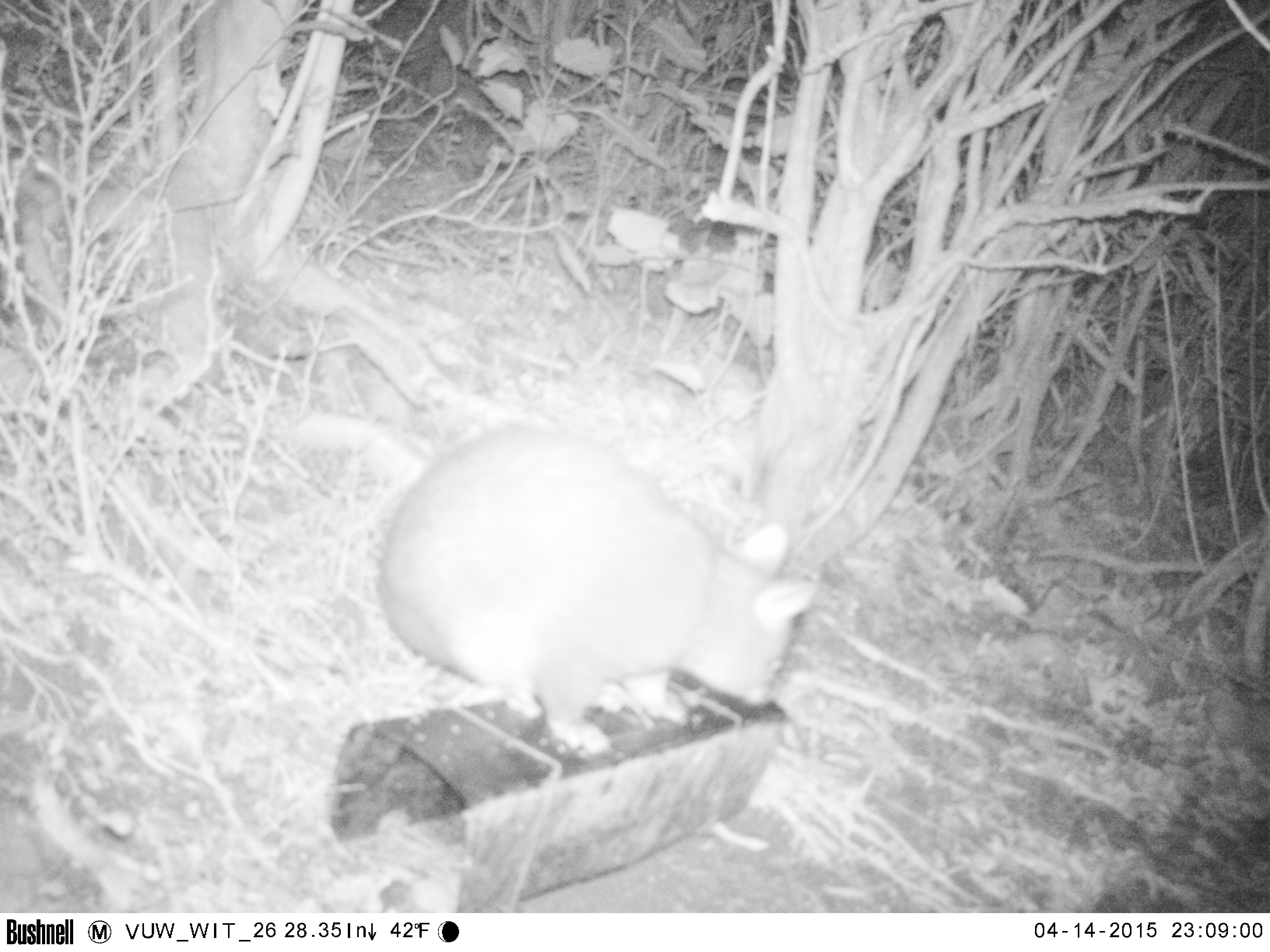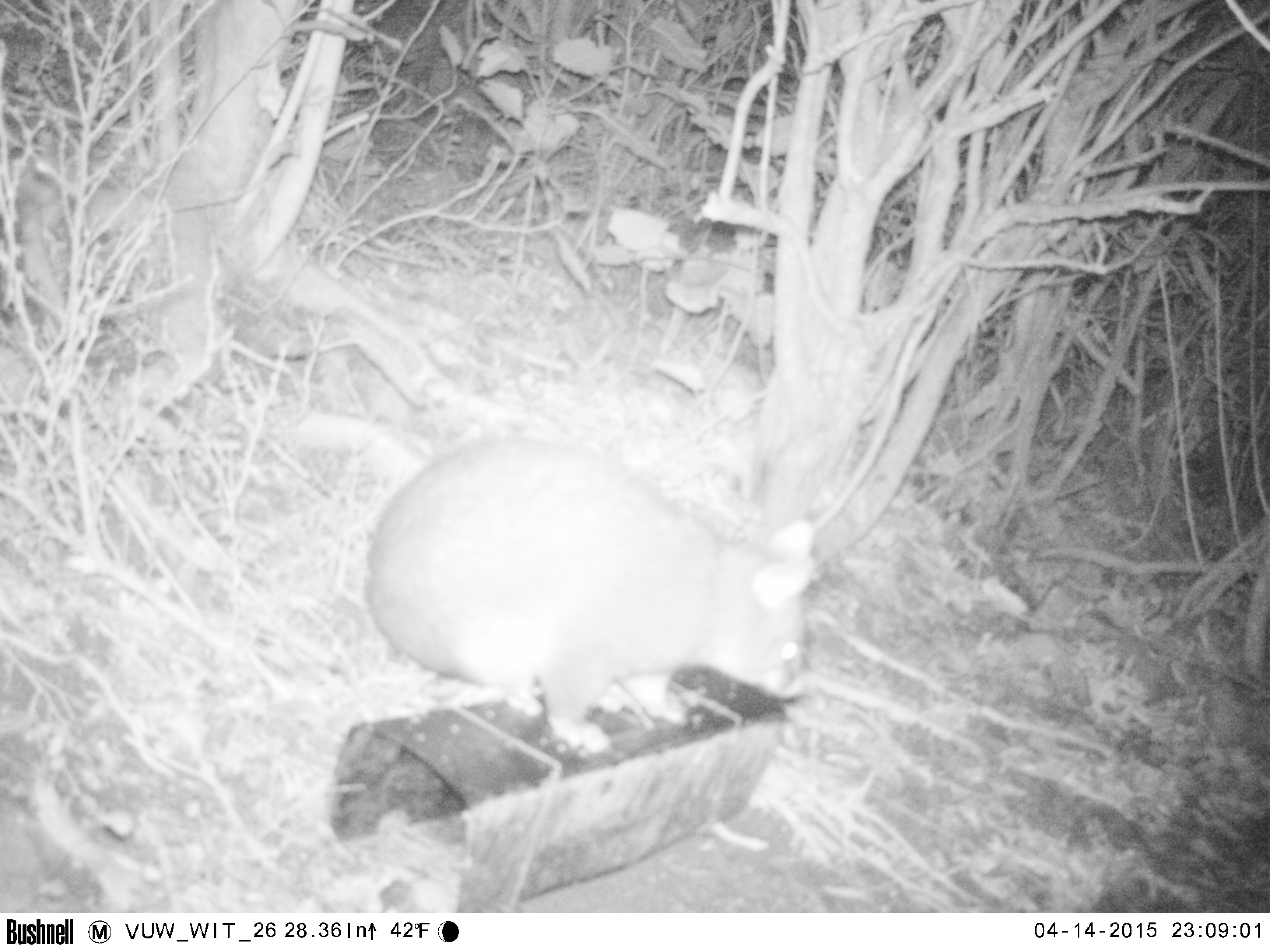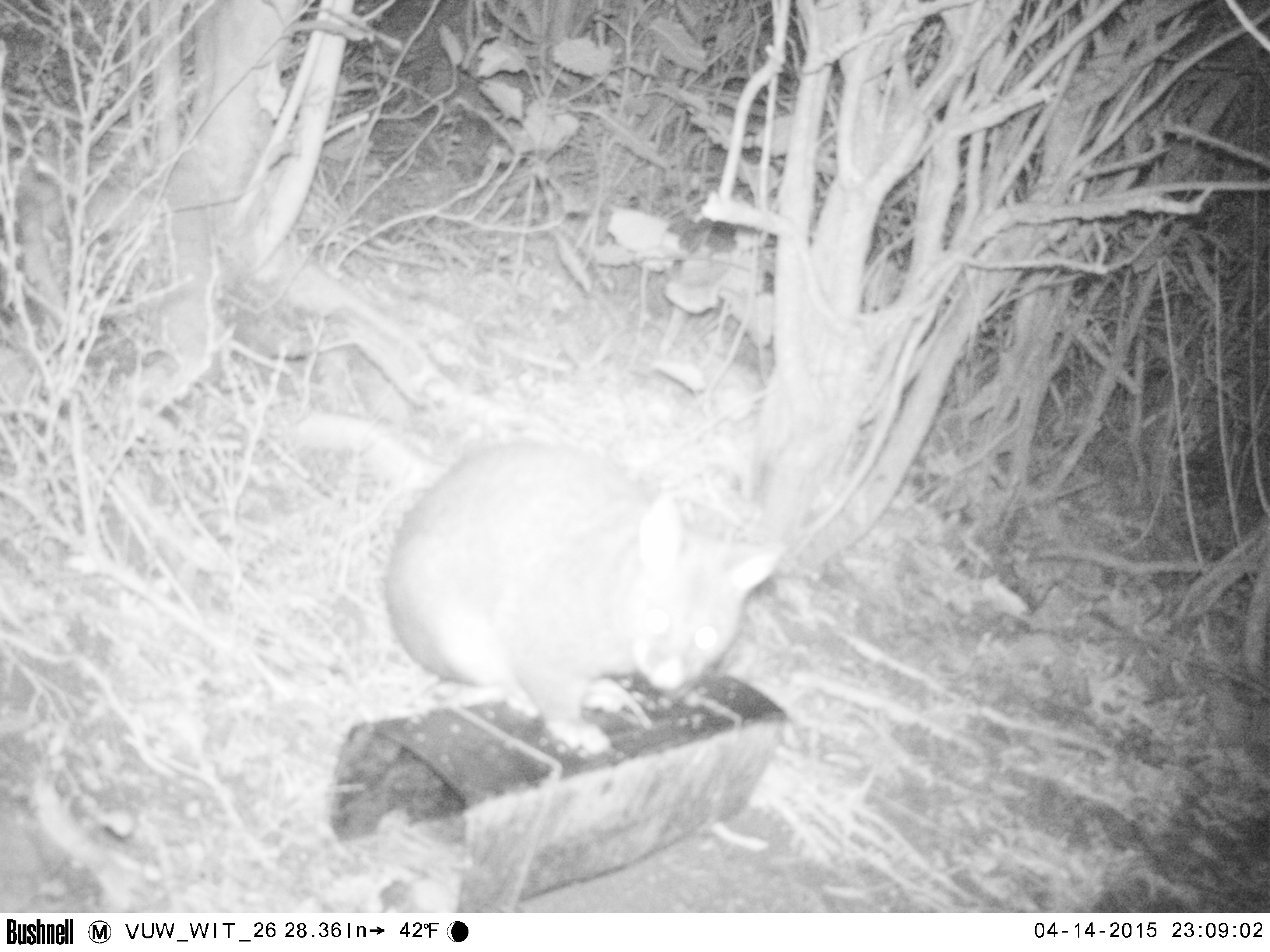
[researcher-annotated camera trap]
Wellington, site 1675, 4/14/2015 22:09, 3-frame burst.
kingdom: Animalia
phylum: Chordata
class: Mammalia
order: Didelphimorphia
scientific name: Didelphimorphia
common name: possum